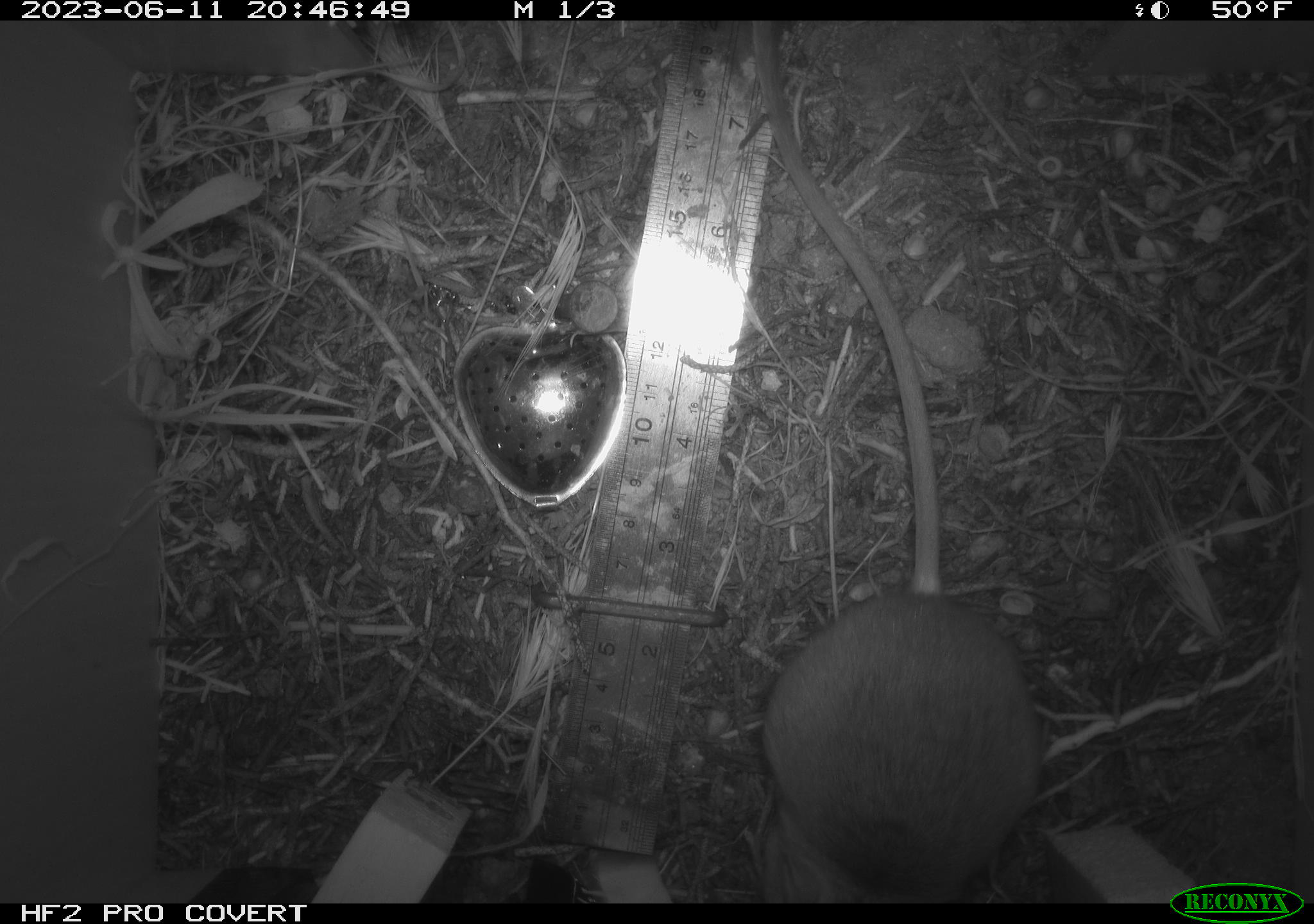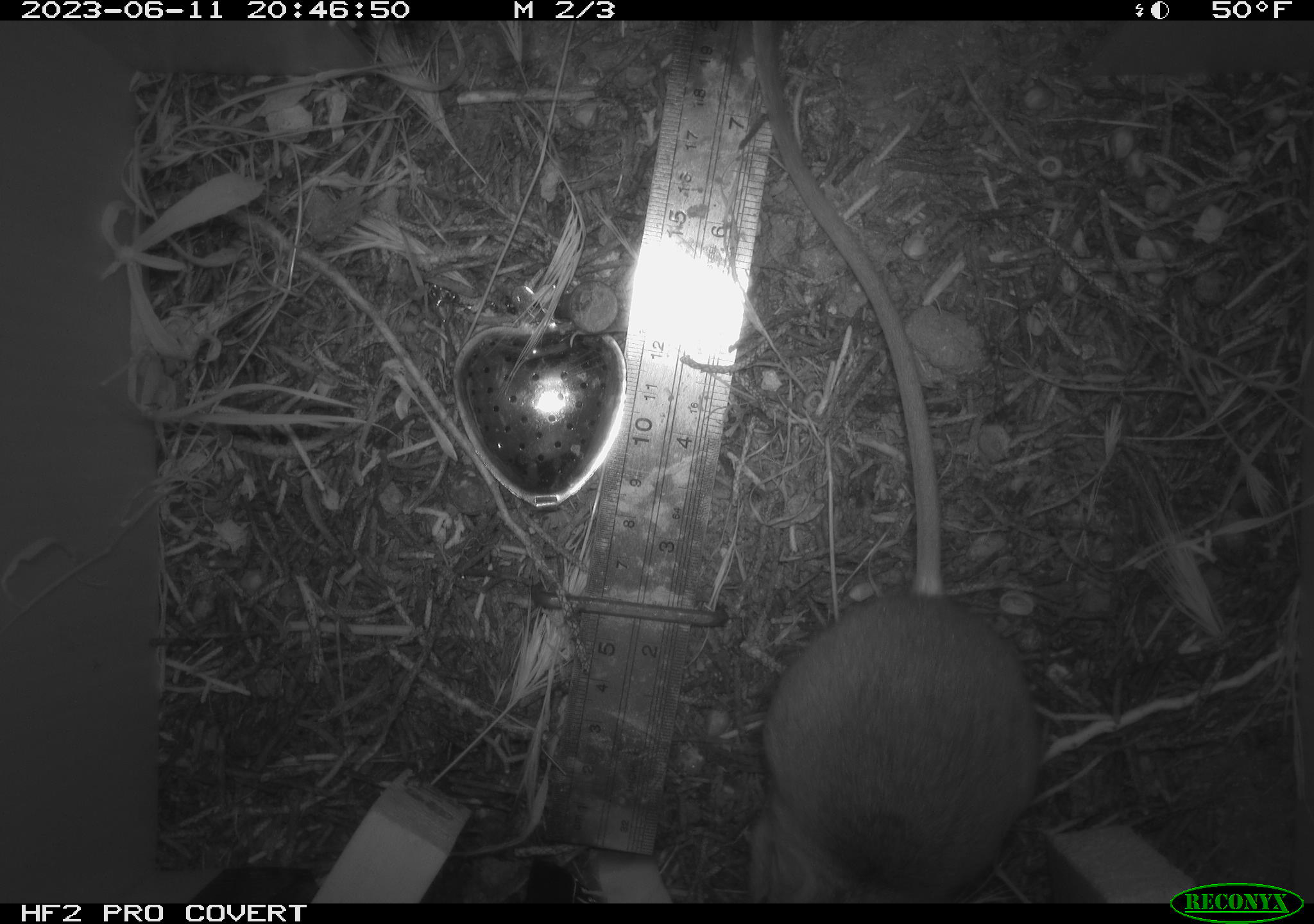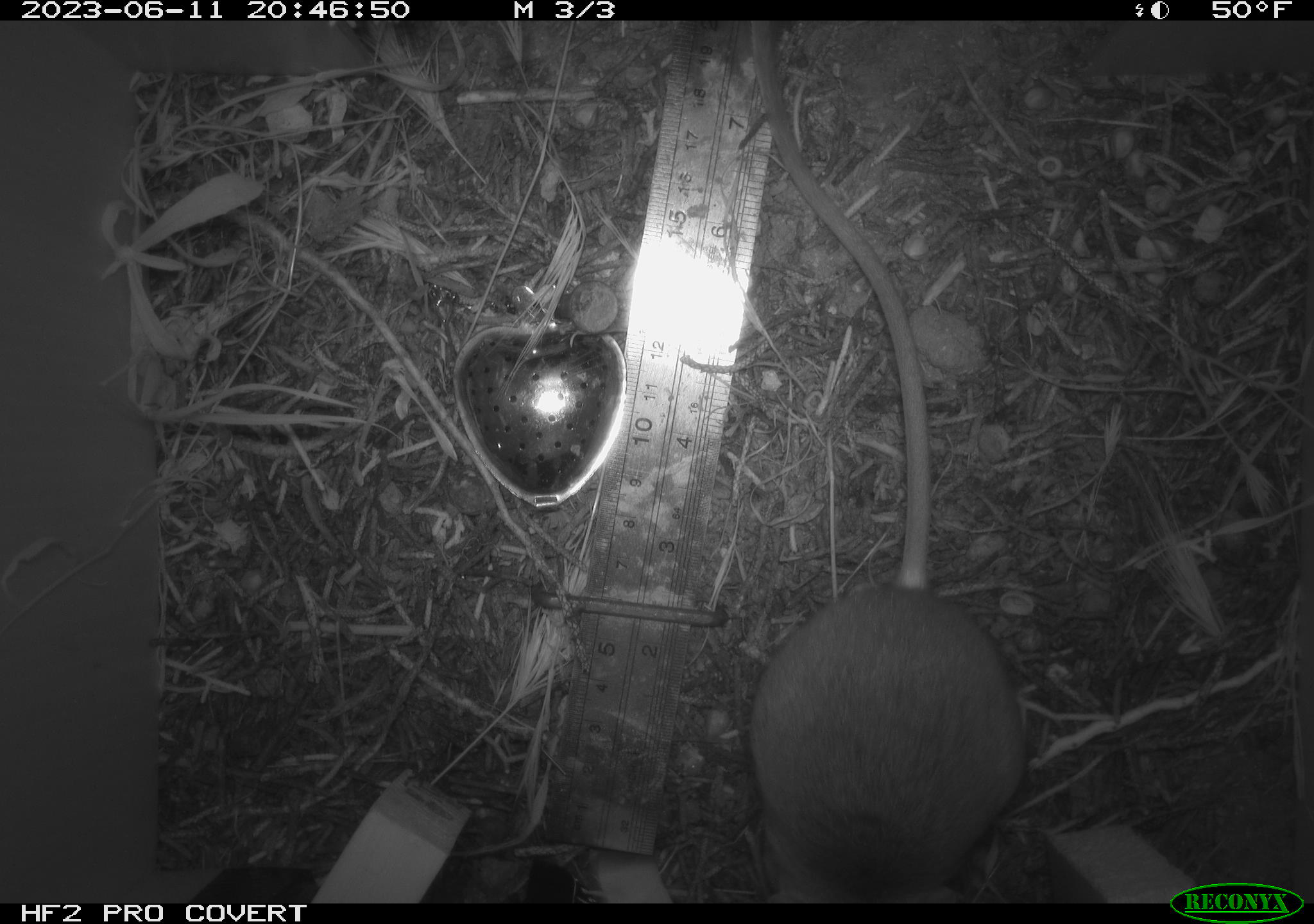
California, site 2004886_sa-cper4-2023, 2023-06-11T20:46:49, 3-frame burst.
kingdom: Animalia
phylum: Chordata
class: Mammalia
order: Rodentia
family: Heteromyidae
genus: Dipodomys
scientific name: Dipodomys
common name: kangaroo rats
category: dipodomys species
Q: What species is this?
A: Dipodomys species (kangaroo rats) (Dipodomys).